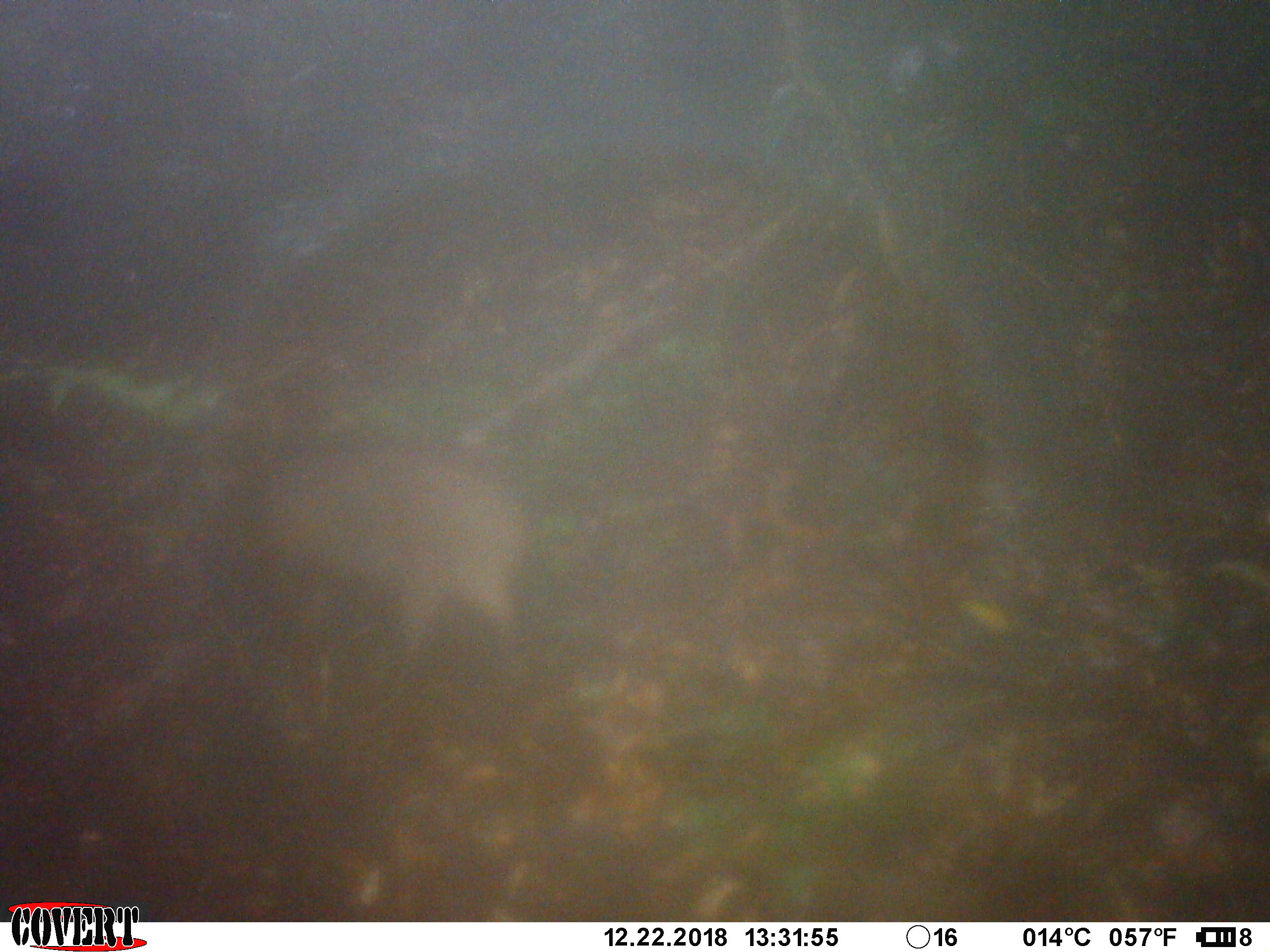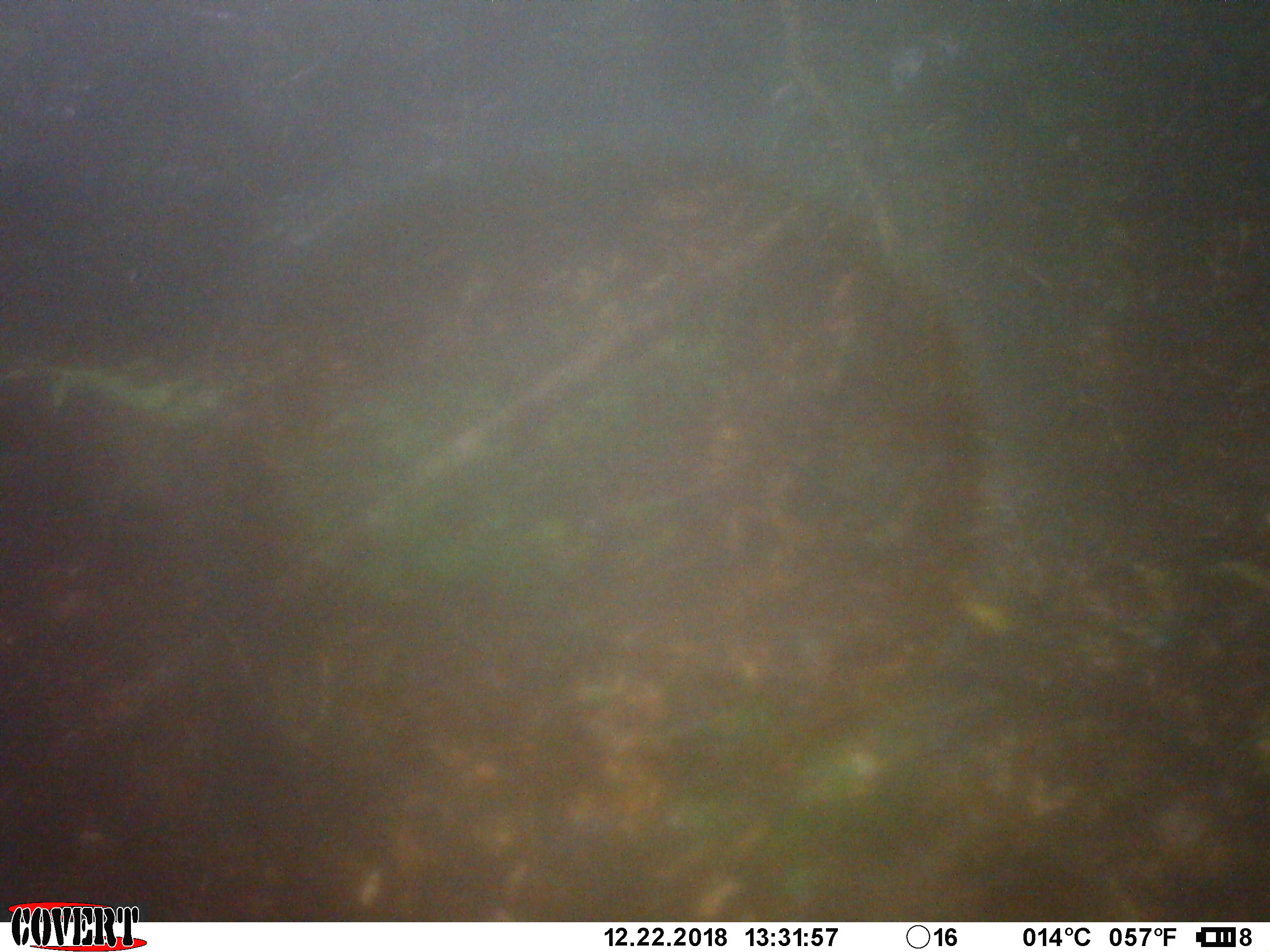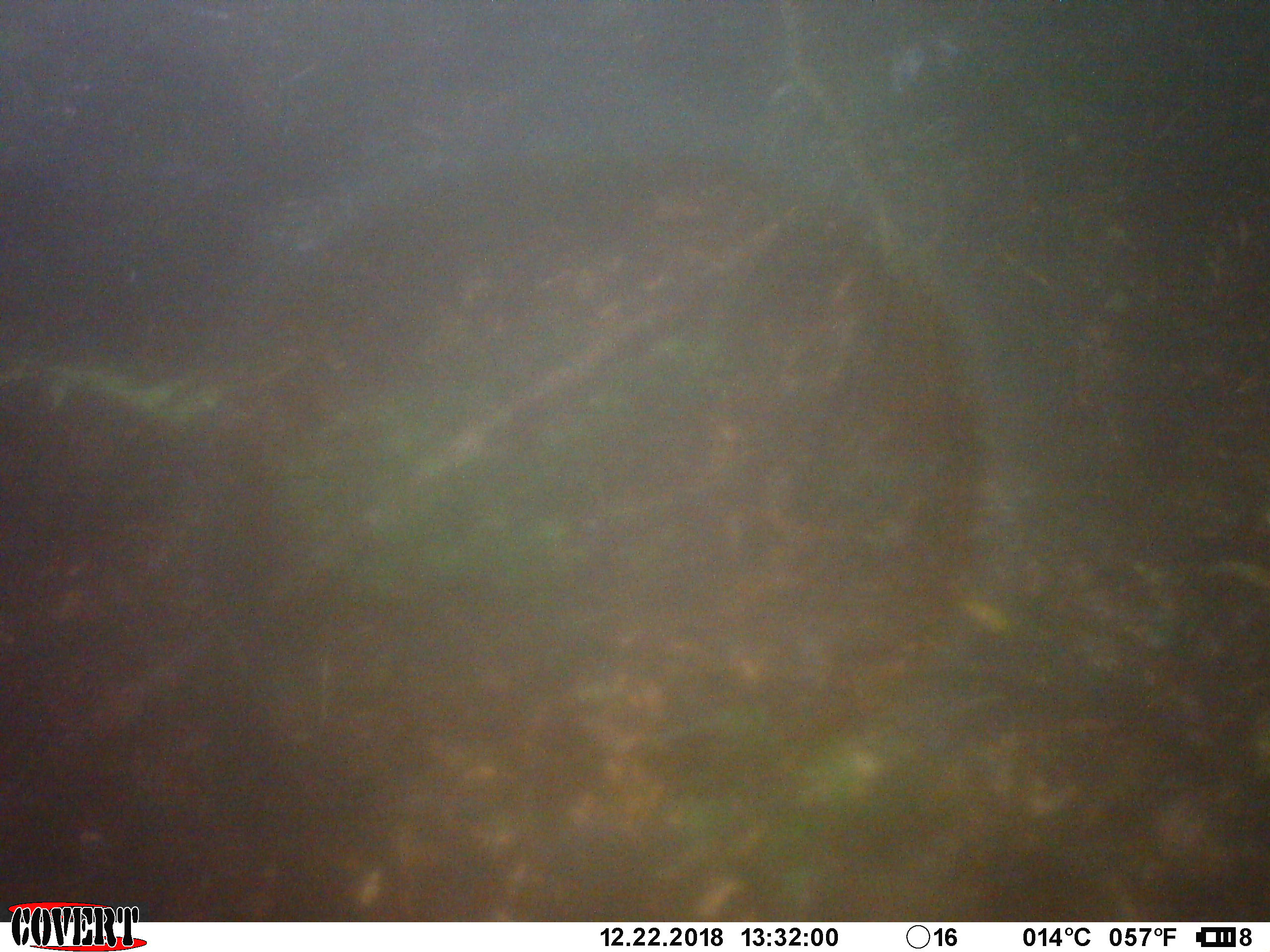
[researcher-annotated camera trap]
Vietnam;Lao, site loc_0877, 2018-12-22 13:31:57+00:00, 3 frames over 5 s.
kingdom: Animalia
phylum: Chordata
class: Mammalia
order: Artiodactyla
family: Suidae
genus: Sus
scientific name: Sus scrofa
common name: eurasian wild pig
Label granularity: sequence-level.